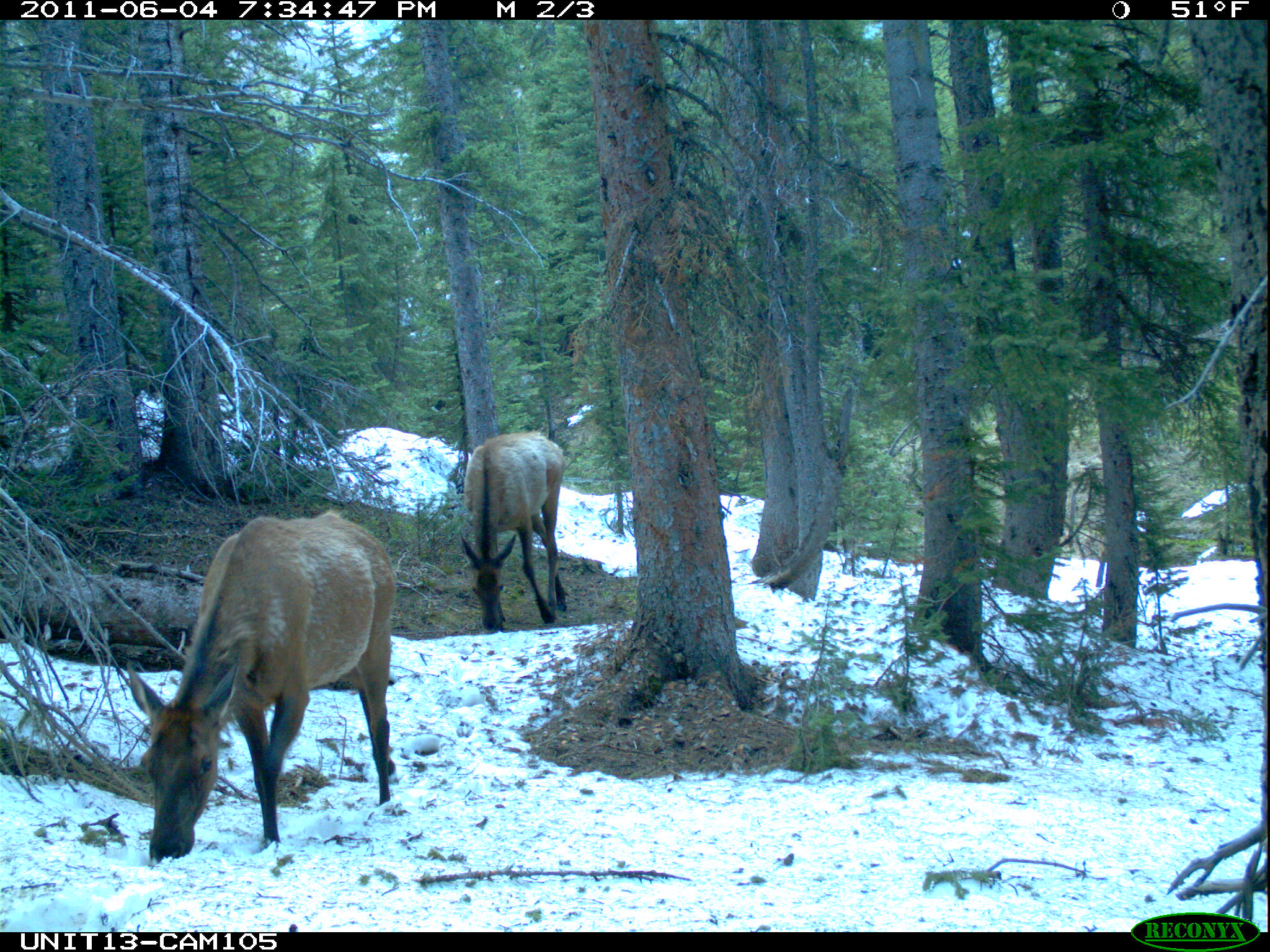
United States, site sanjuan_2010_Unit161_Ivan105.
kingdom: Animalia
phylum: Chordata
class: Mammalia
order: Artiodactyla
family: Cervidae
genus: Cervus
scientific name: Cervus elaphus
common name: red deer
Cervus elaphus (red deer).